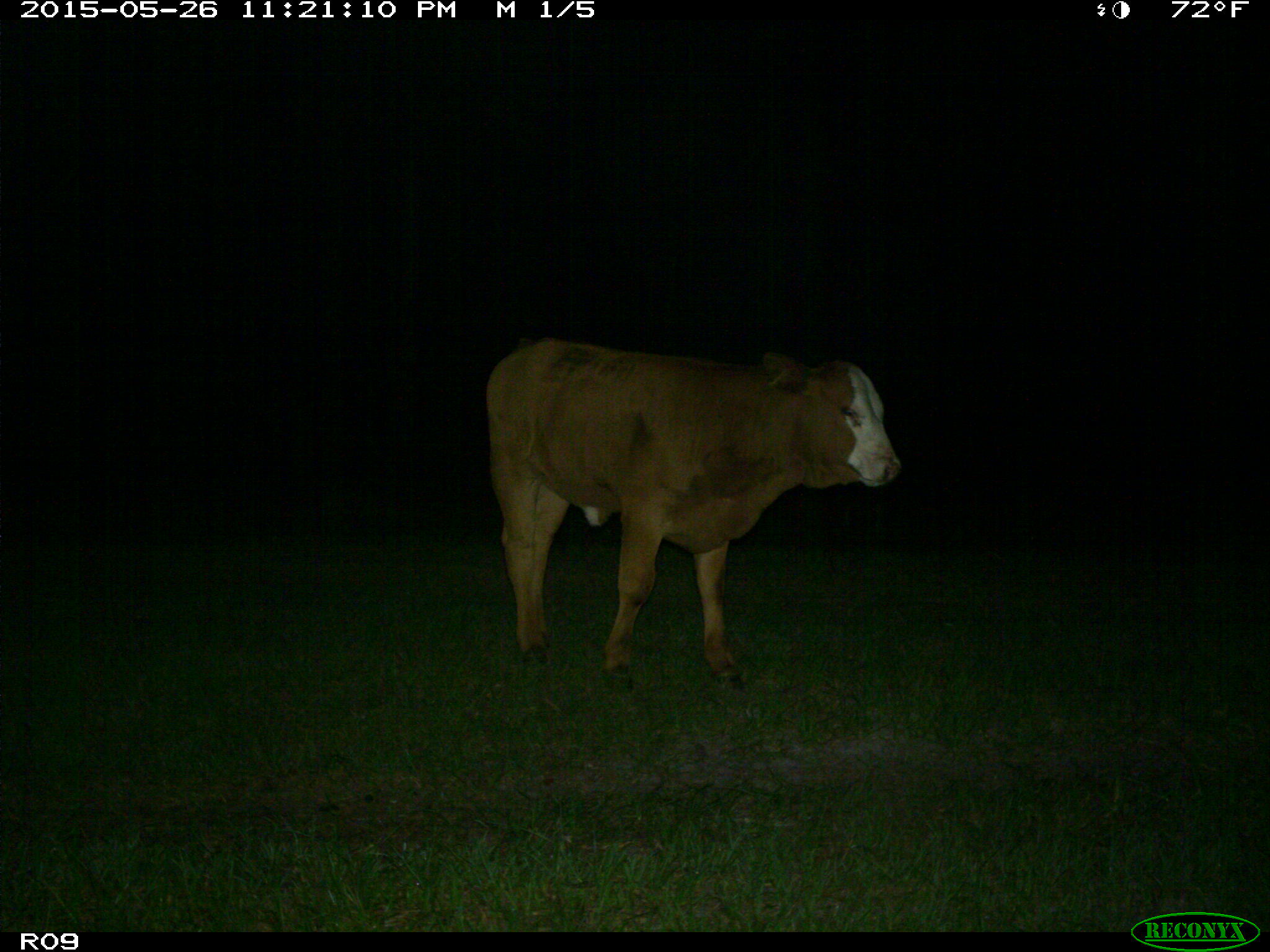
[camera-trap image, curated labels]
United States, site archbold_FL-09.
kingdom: Animalia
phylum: Chordata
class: Mammalia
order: Artiodactyla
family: Bovidae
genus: Bos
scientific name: Bos taurus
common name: domestic cow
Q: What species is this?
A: Bos taurus (domestic cow).